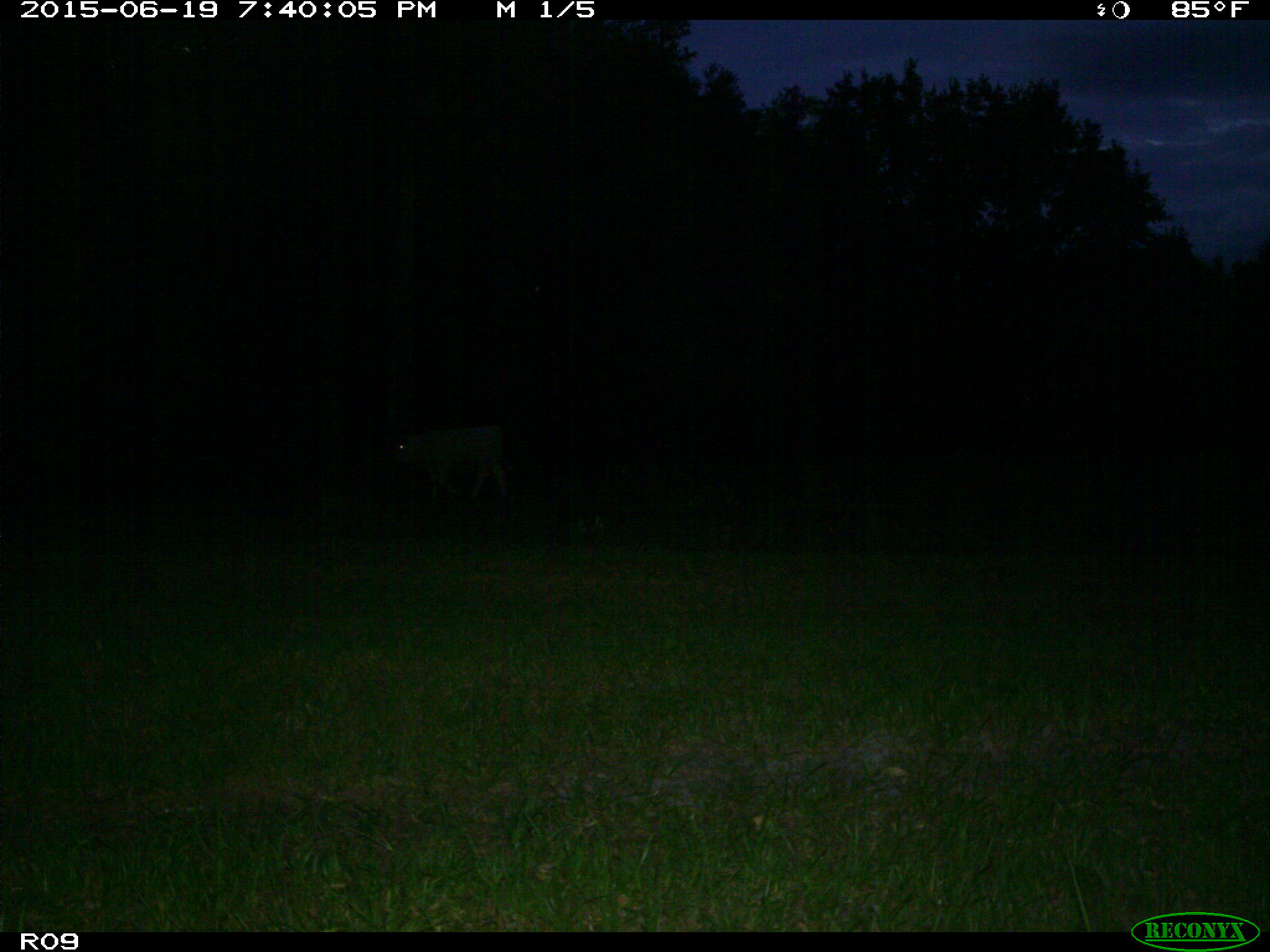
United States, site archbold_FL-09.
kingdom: Animalia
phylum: Chordata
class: Mammalia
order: Artiodactyla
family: Bovidae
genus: Bos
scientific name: Bos taurus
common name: domestic cow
Bos taurus (domestic cow).